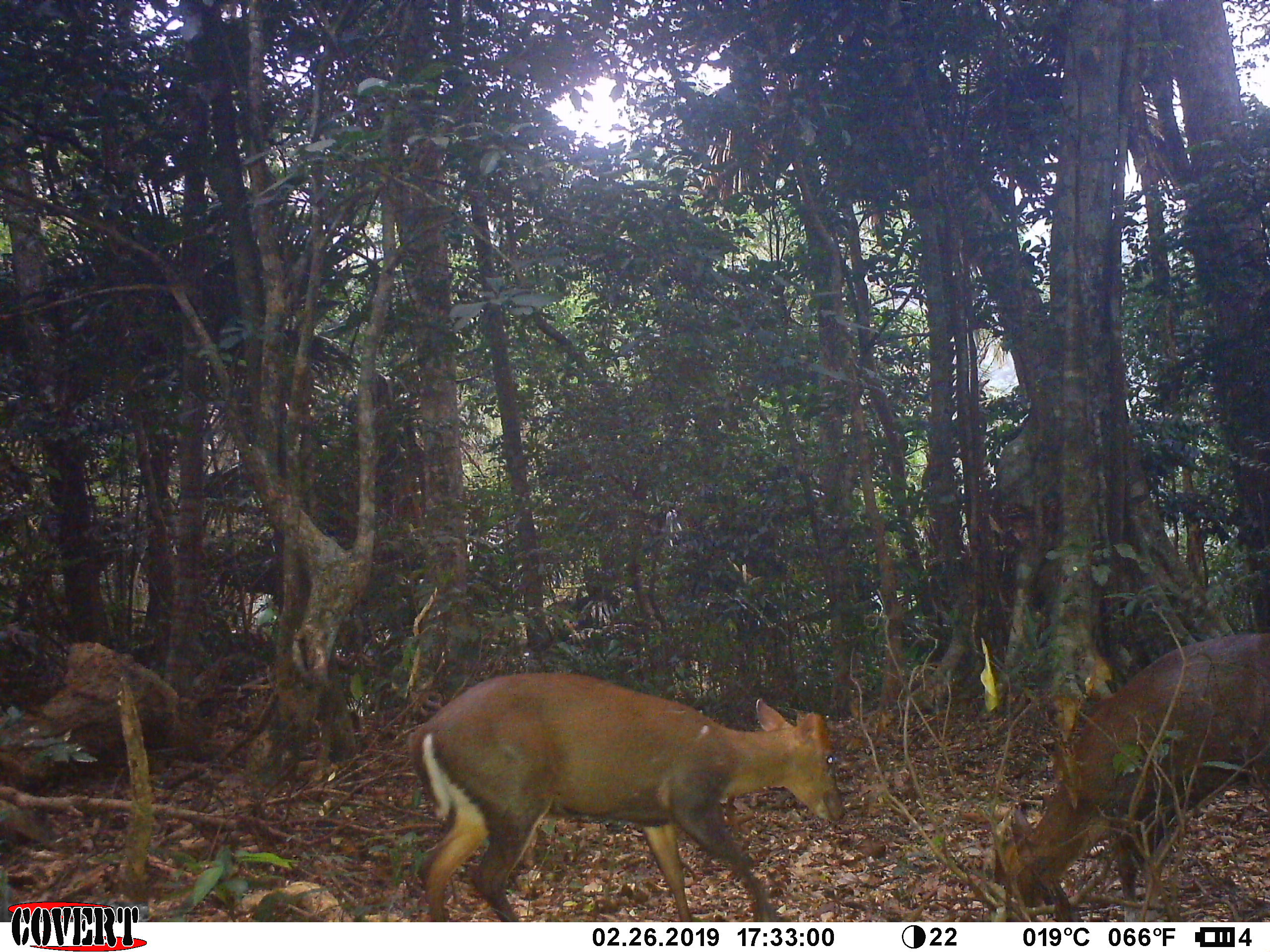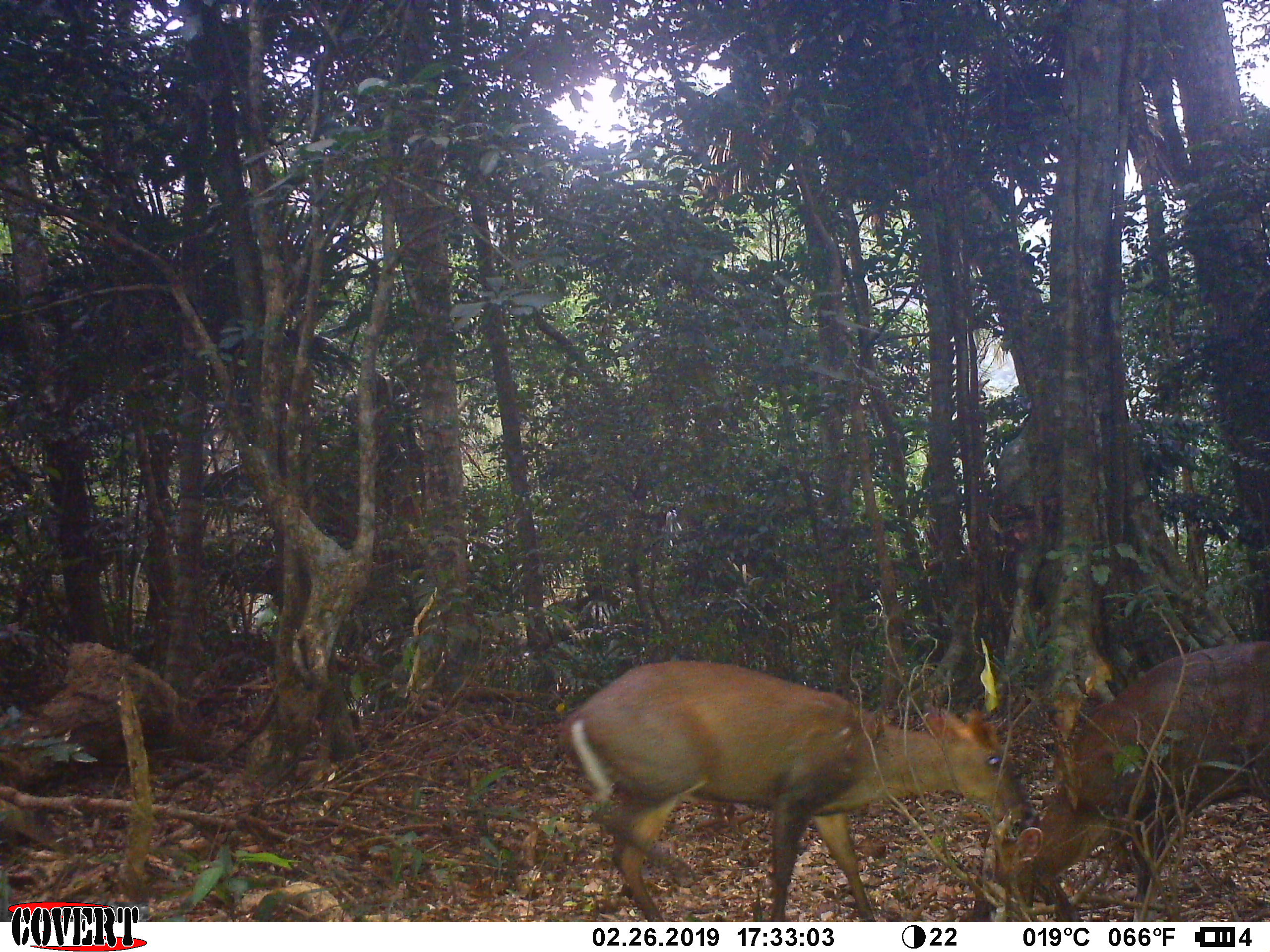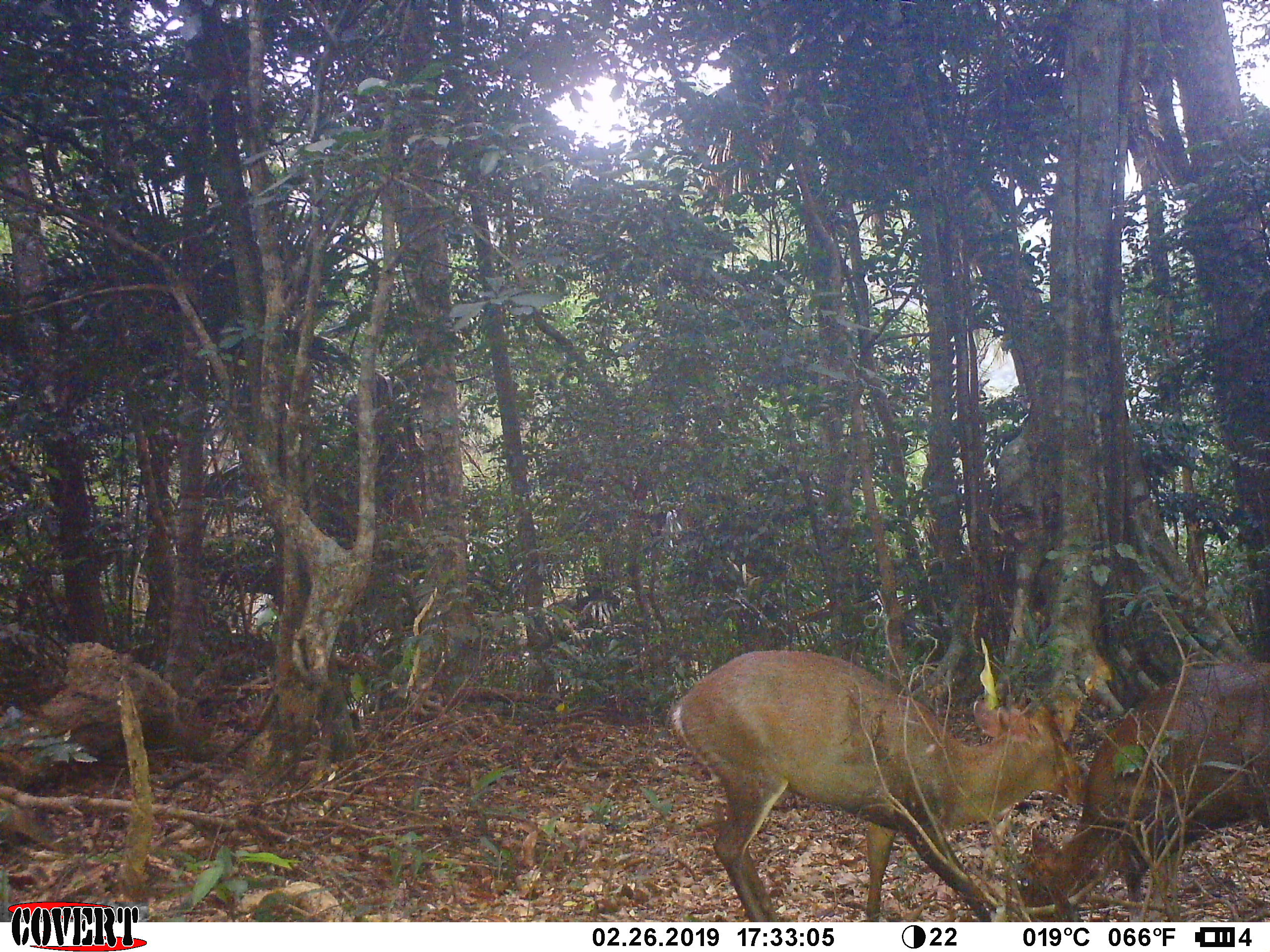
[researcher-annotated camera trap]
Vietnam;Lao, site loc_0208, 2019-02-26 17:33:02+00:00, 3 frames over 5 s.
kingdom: Animalia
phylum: Chordata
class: Mammalia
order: Artiodactyla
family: Cervidae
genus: Muntiacus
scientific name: Muntiacus rooseveltorum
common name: roosevelt's muntjac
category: roosevelts muntjac group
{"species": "roosevelts muntjac group (roosevelt's muntjac) (Muntiacus rooseveltorum)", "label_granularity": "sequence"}